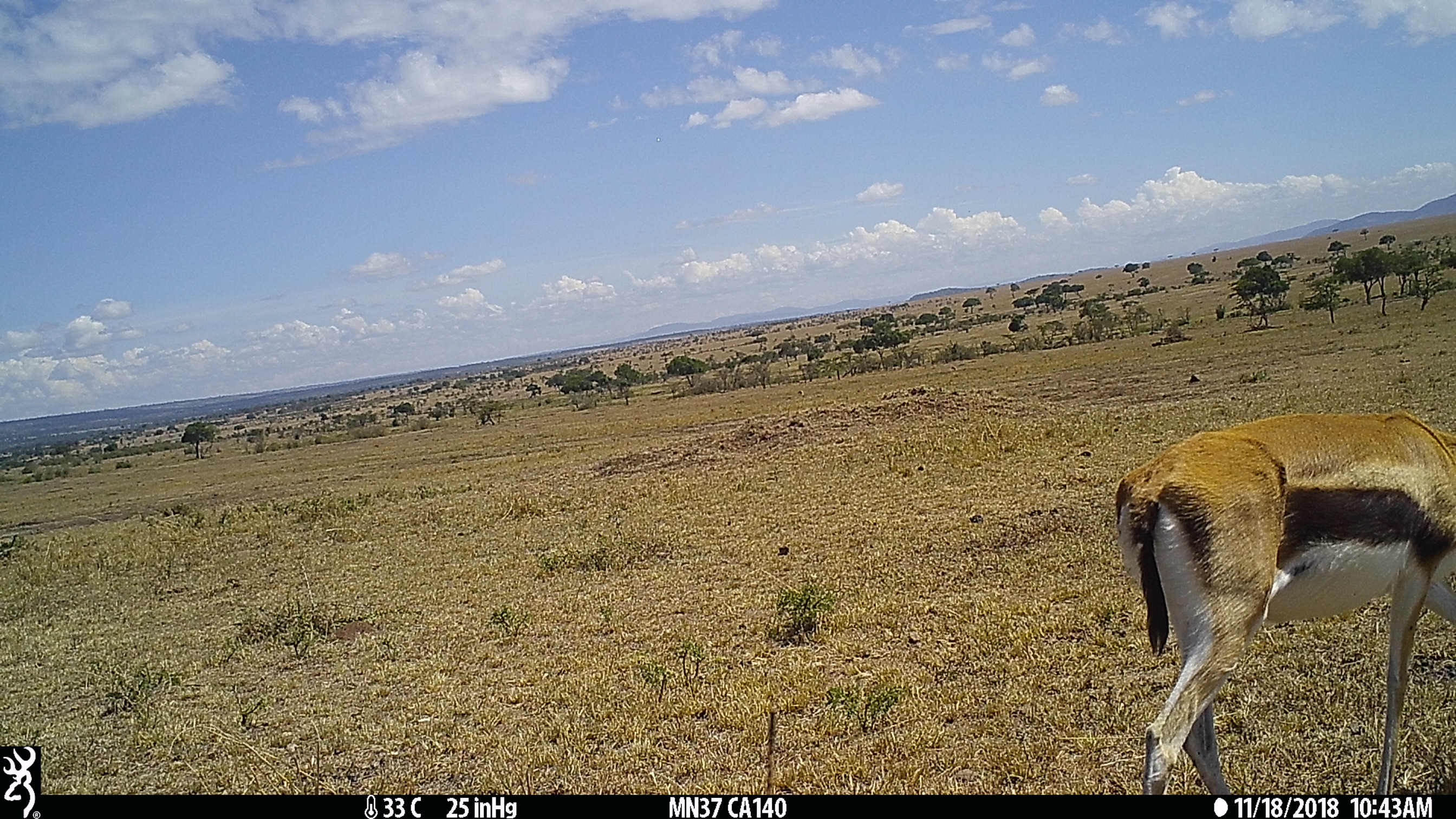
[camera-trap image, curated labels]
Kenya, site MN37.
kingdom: Animalia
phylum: Chordata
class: Mammalia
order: Artiodactyla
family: Bovidae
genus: Eudorcas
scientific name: Eudorcas thomsonii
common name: thomon's gazelle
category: gazelle thomsons